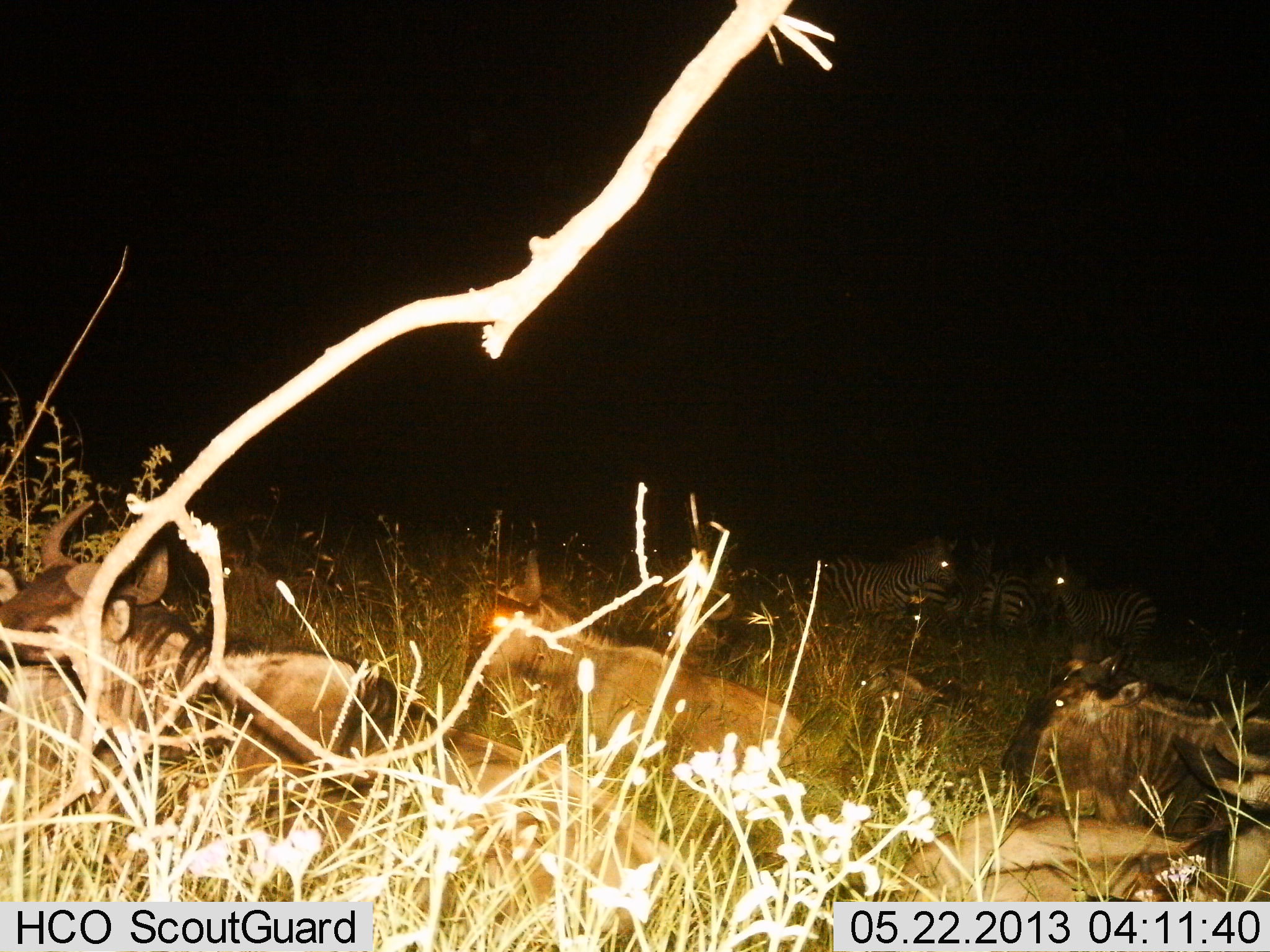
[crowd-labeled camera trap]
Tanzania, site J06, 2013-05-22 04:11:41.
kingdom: Animalia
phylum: Chordata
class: Mammalia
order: Artiodactyla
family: Bovidae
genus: Connochaetes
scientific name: Connochaetes taurinus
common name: blue wildebeest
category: wildebeest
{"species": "wildebeest (blue wildebeest) (Connochaetes taurinus)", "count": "4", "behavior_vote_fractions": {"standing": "0%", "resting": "80%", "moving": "20%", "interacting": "0%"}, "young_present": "0%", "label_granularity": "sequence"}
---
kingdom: Animalia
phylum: Chordata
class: Mammalia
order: Perissodactyla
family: Equidae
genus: Equus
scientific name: Equus quagga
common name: plains zebra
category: zebra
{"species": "zebra (plains zebra) (Equus quagga)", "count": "3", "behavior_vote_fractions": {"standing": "73%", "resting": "27%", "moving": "0%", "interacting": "18%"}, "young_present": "0%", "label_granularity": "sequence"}